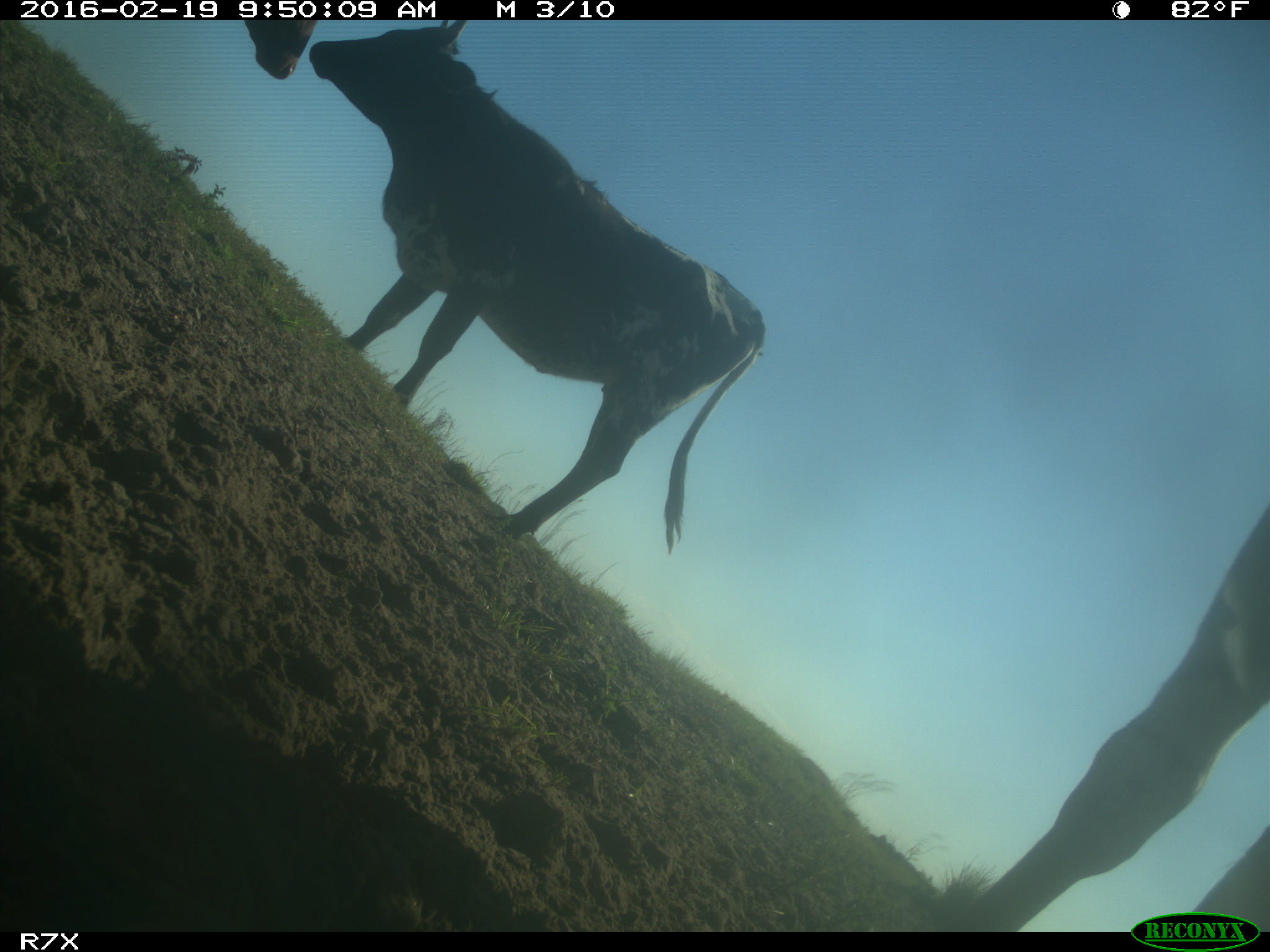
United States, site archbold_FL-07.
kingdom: Animalia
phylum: Chordata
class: Mammalia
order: Artiodactyla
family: Bovidae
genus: Bos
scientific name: Bos taurus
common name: domestic cow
Bos taurus (domestic cow).